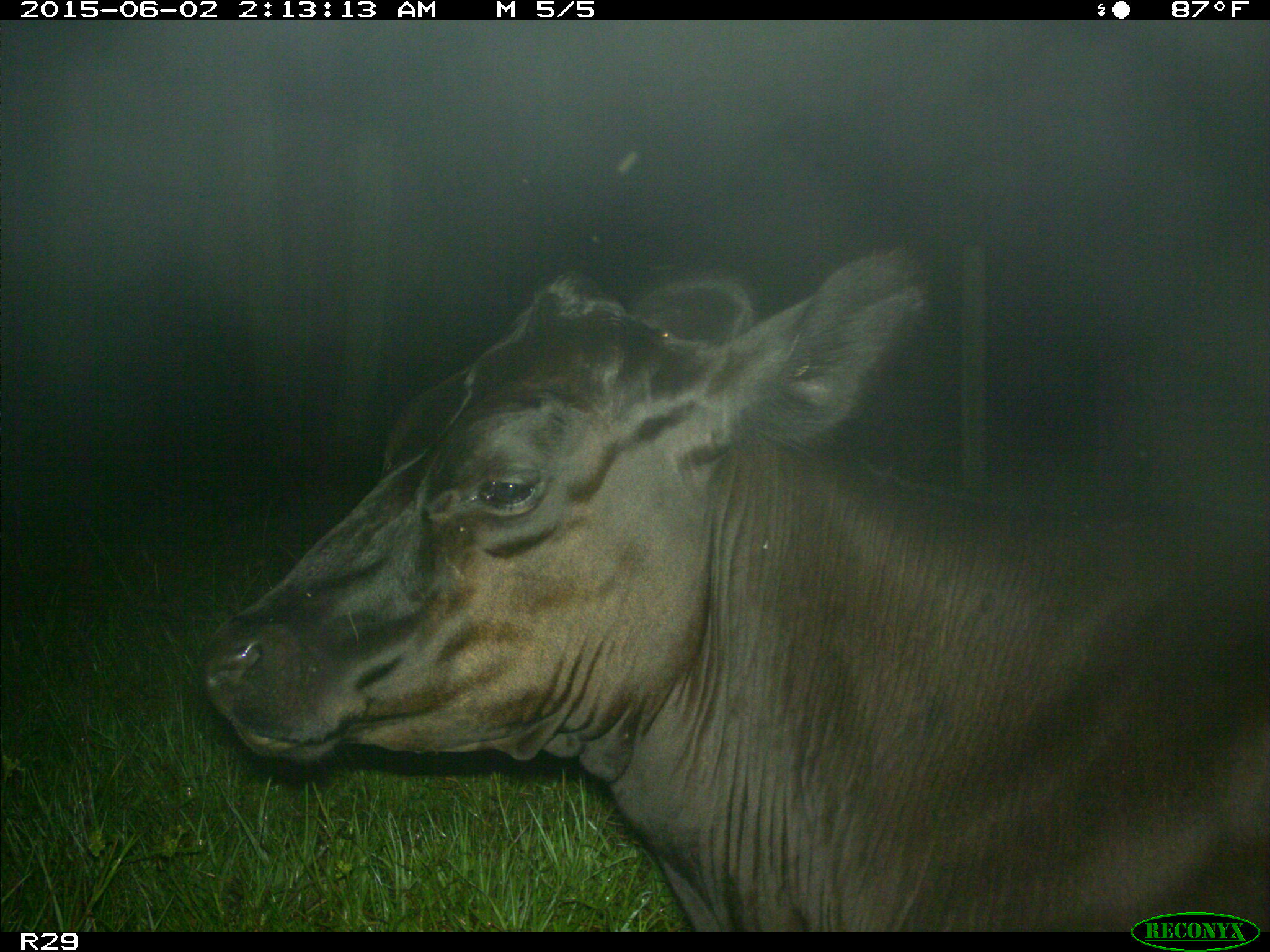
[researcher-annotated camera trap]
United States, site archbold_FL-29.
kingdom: Animalia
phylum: Chordata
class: Mammalia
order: Artiodactyla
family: Bovidae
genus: Bos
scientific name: Bos taurus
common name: domestic cow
Bos taurus (domestic cow).